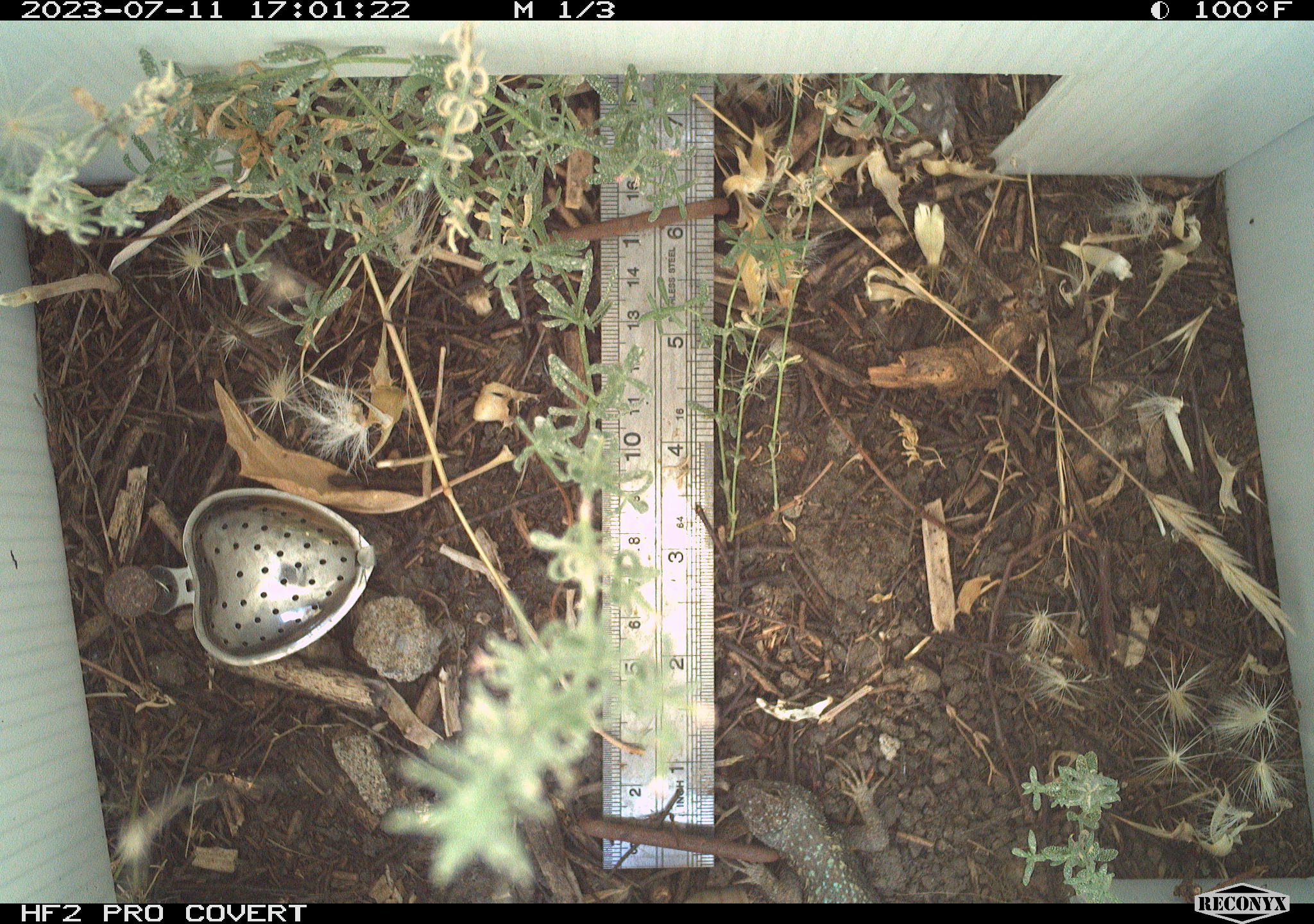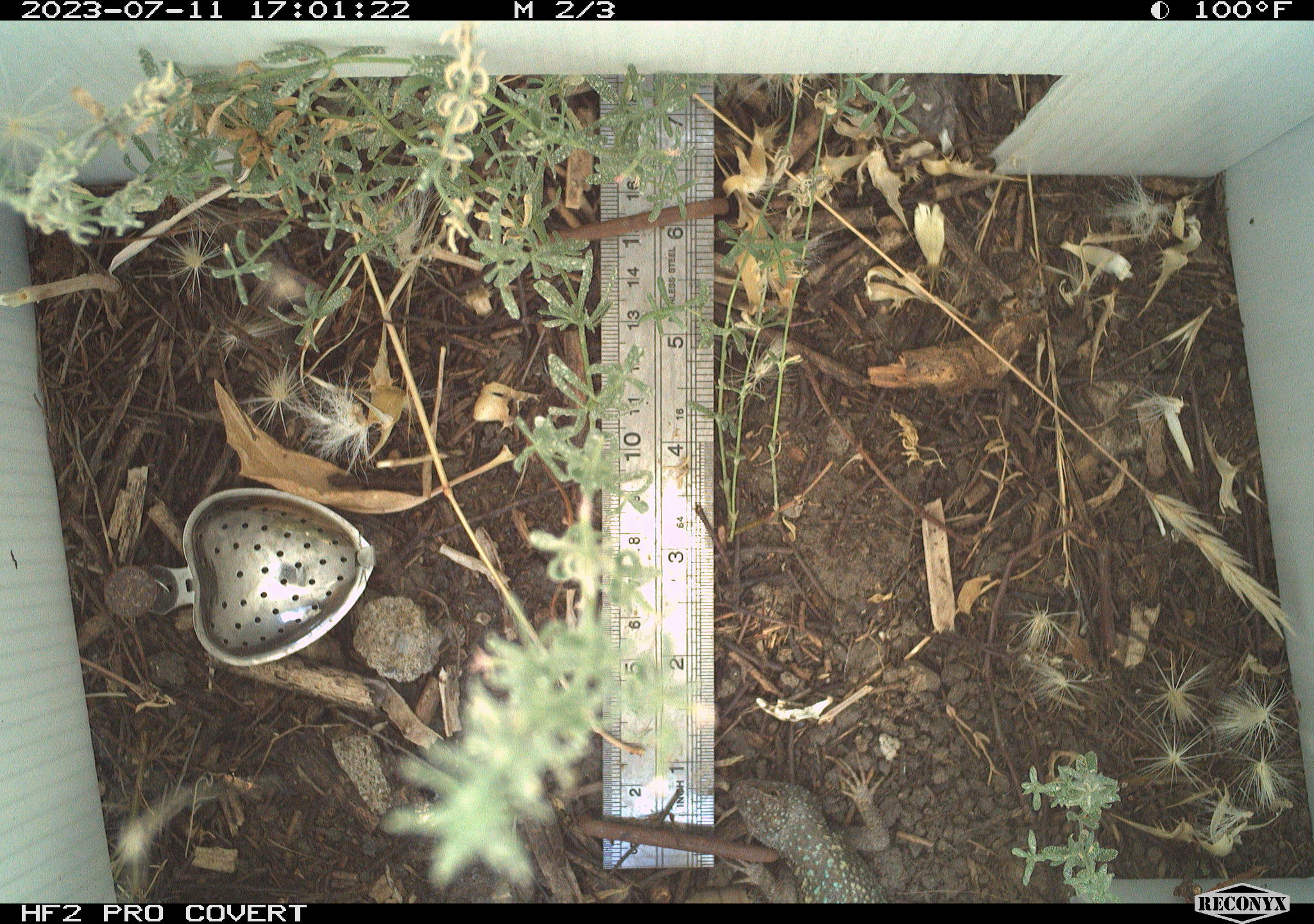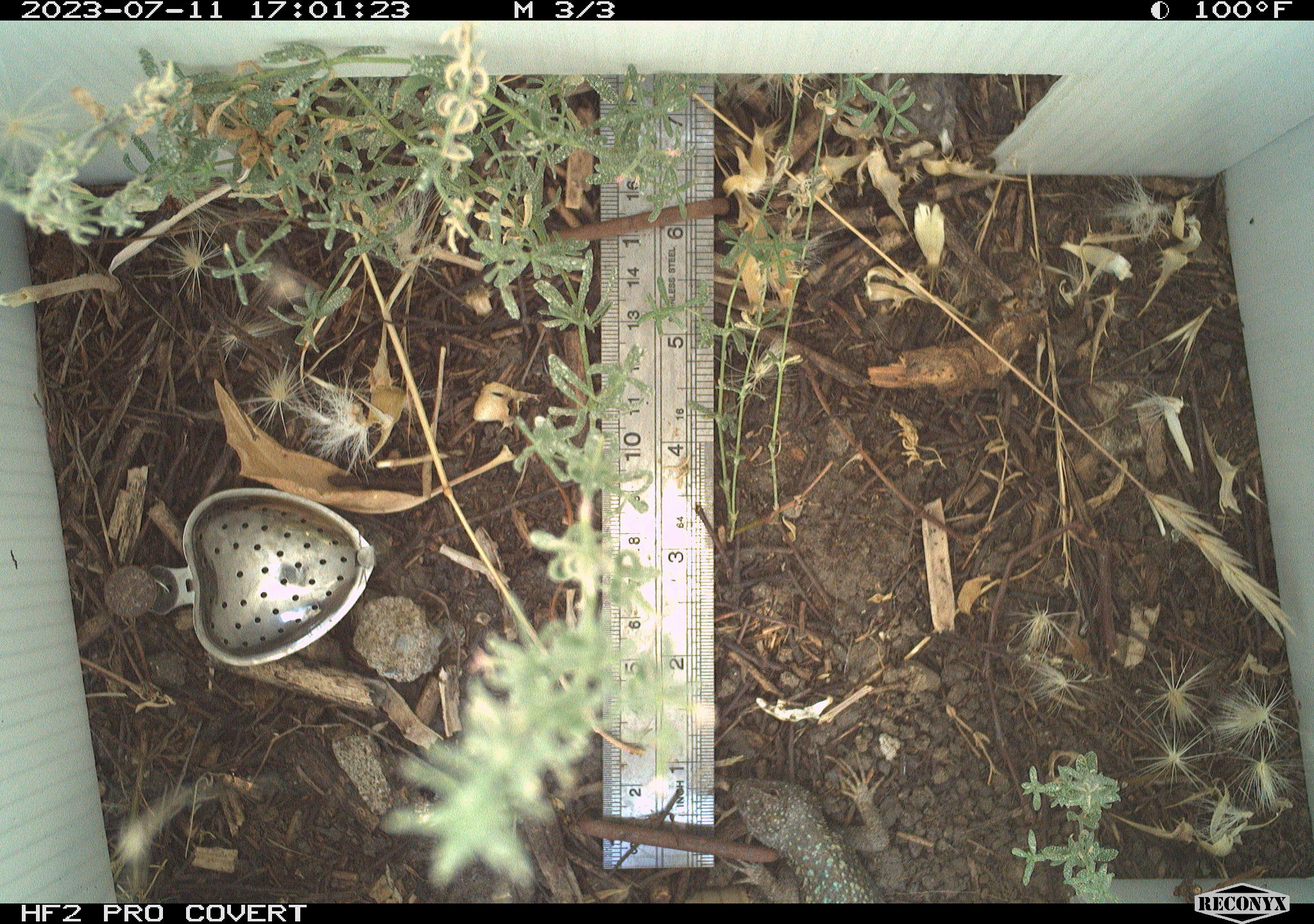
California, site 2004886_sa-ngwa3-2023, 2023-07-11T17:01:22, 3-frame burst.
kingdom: Animalia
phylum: Chordata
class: Reptilia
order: Squamata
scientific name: Squamata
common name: lizards and snakes